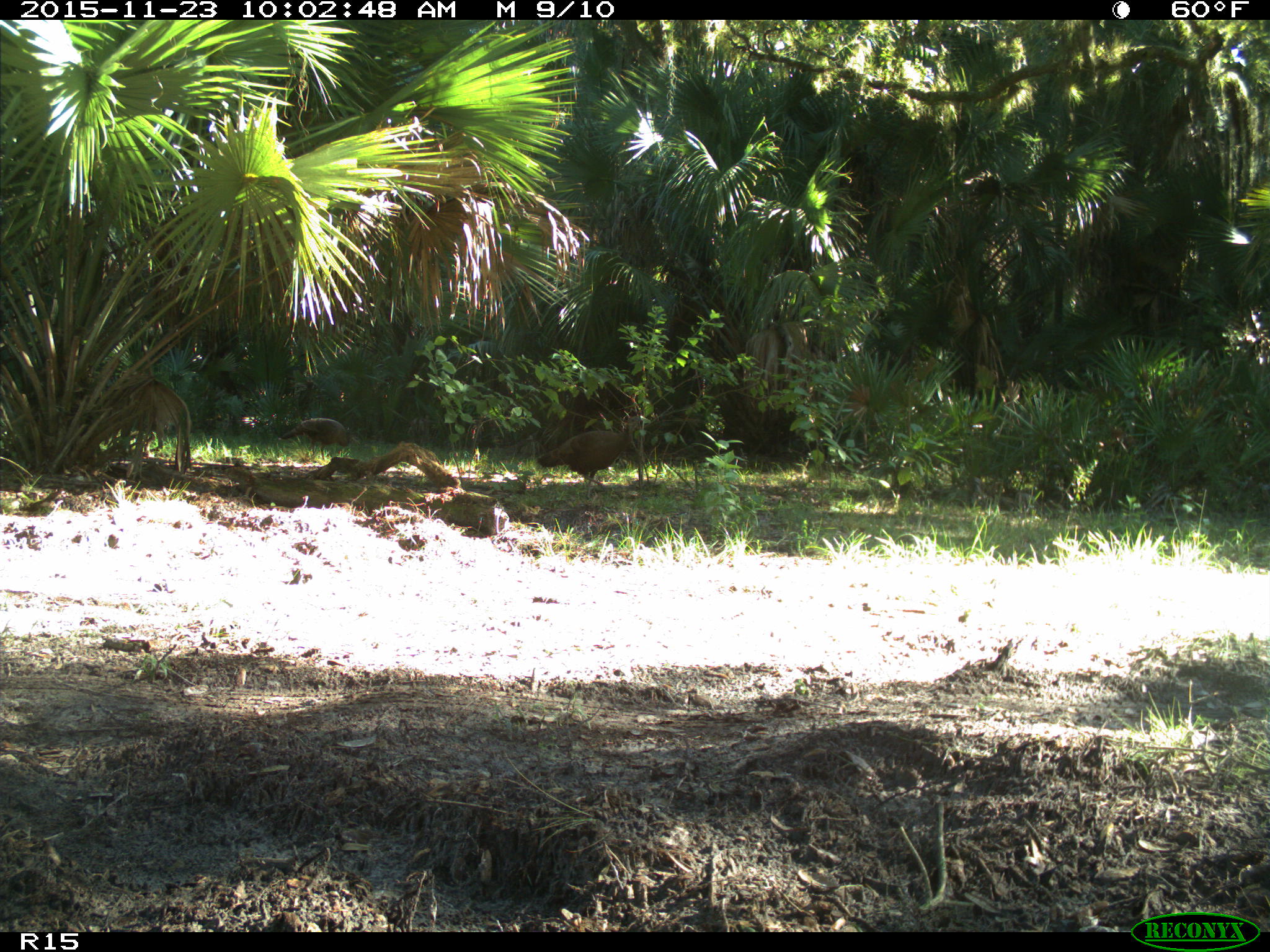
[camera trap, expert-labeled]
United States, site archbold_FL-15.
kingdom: Animalia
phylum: Chordata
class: Aves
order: Galliformes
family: Phasianidae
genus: Meleagris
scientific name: Meleagris gallopavo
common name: wild turkey